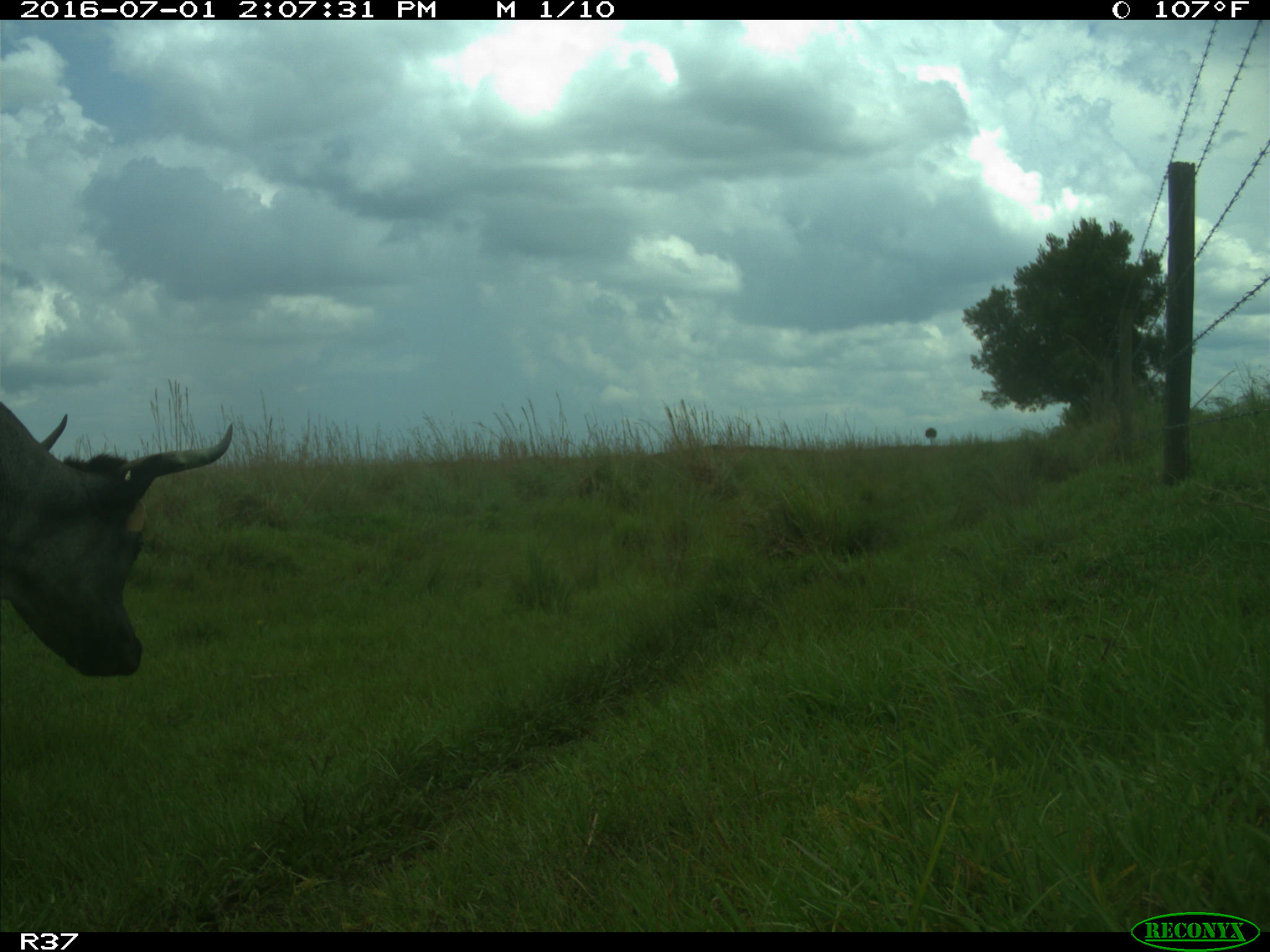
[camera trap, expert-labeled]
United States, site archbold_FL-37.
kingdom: Animalia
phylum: Chordata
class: Mammalia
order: Artiodactyla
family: Bovidae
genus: Bos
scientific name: Bos taurus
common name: domestic cow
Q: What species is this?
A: Bos taurus (domestic cow).